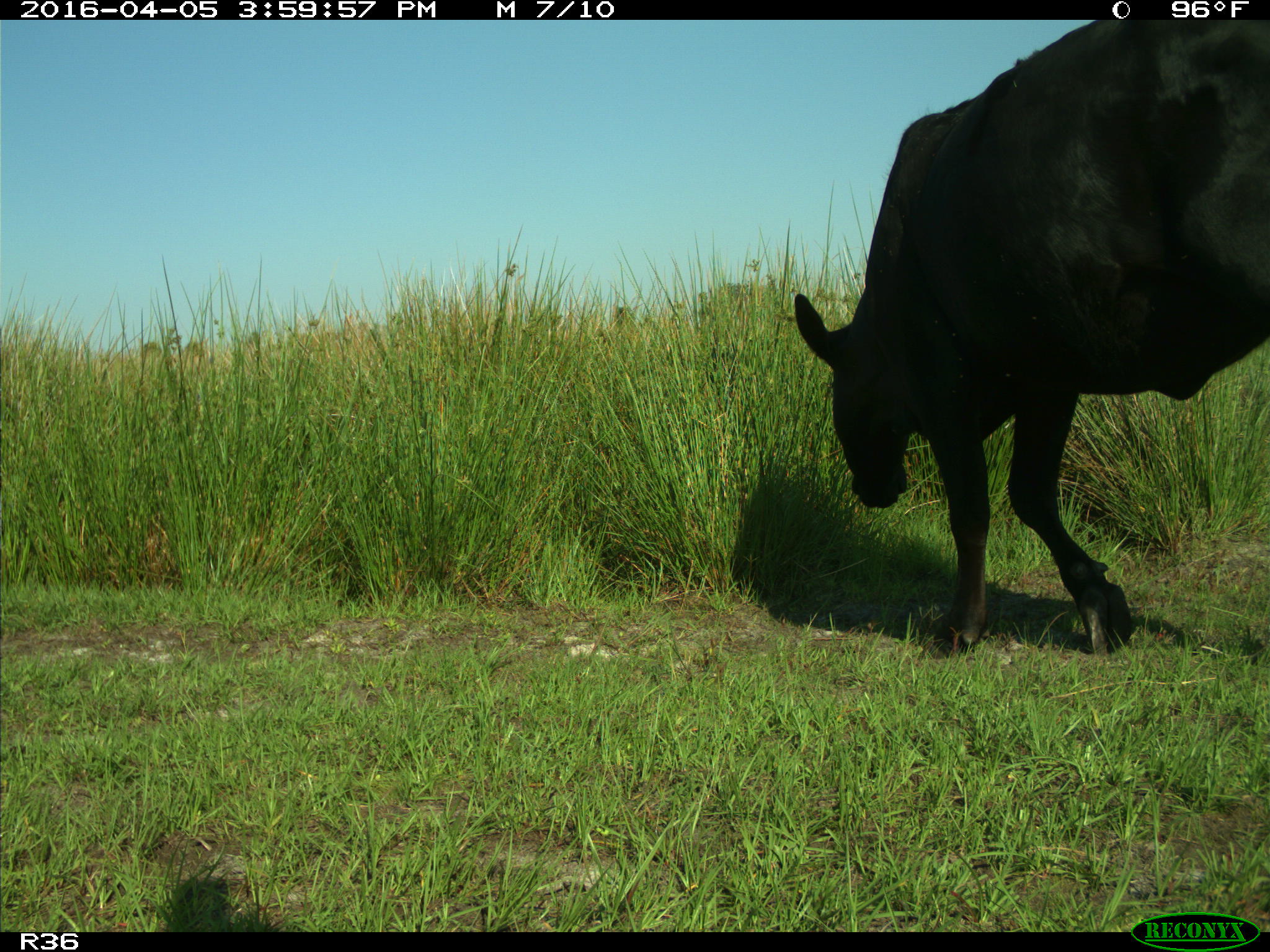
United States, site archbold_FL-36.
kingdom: Animalia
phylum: Chordata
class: Mammalia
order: Artiodactyla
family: Bovidae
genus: Bos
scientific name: Bos taurus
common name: domestic cow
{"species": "Bos taurus (domestic cow)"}